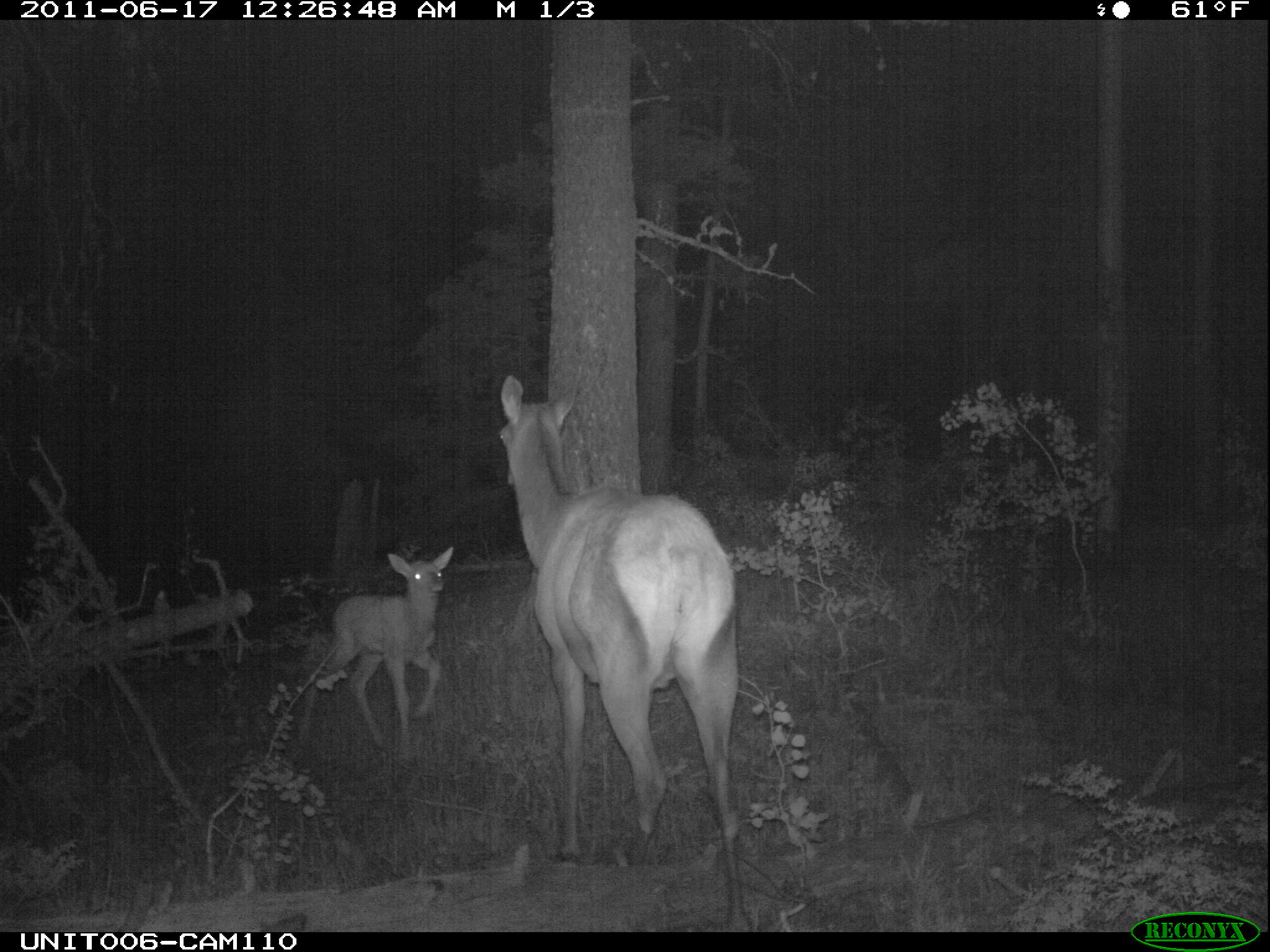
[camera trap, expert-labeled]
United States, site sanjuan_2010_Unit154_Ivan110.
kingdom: Animalia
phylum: Chordata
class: Mammalia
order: Artiodactyla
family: Cervidae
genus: Cervus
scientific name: Cervus elaphus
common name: red deer